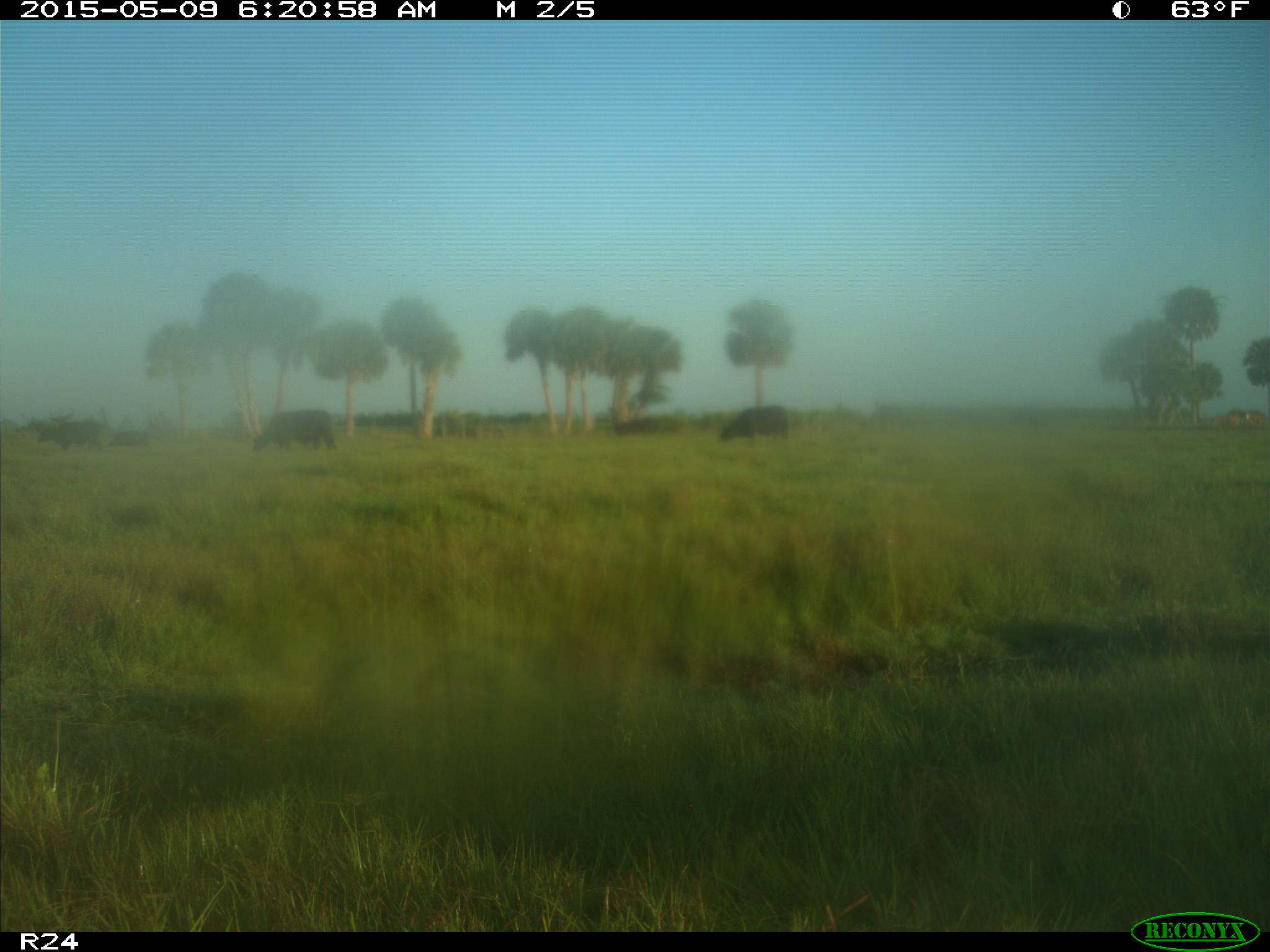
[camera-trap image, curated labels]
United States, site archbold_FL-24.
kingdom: Animalia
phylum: Chordata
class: Mammalia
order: Artiodactyla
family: Bovidae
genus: Bos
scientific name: Bos taurus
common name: domestic cow